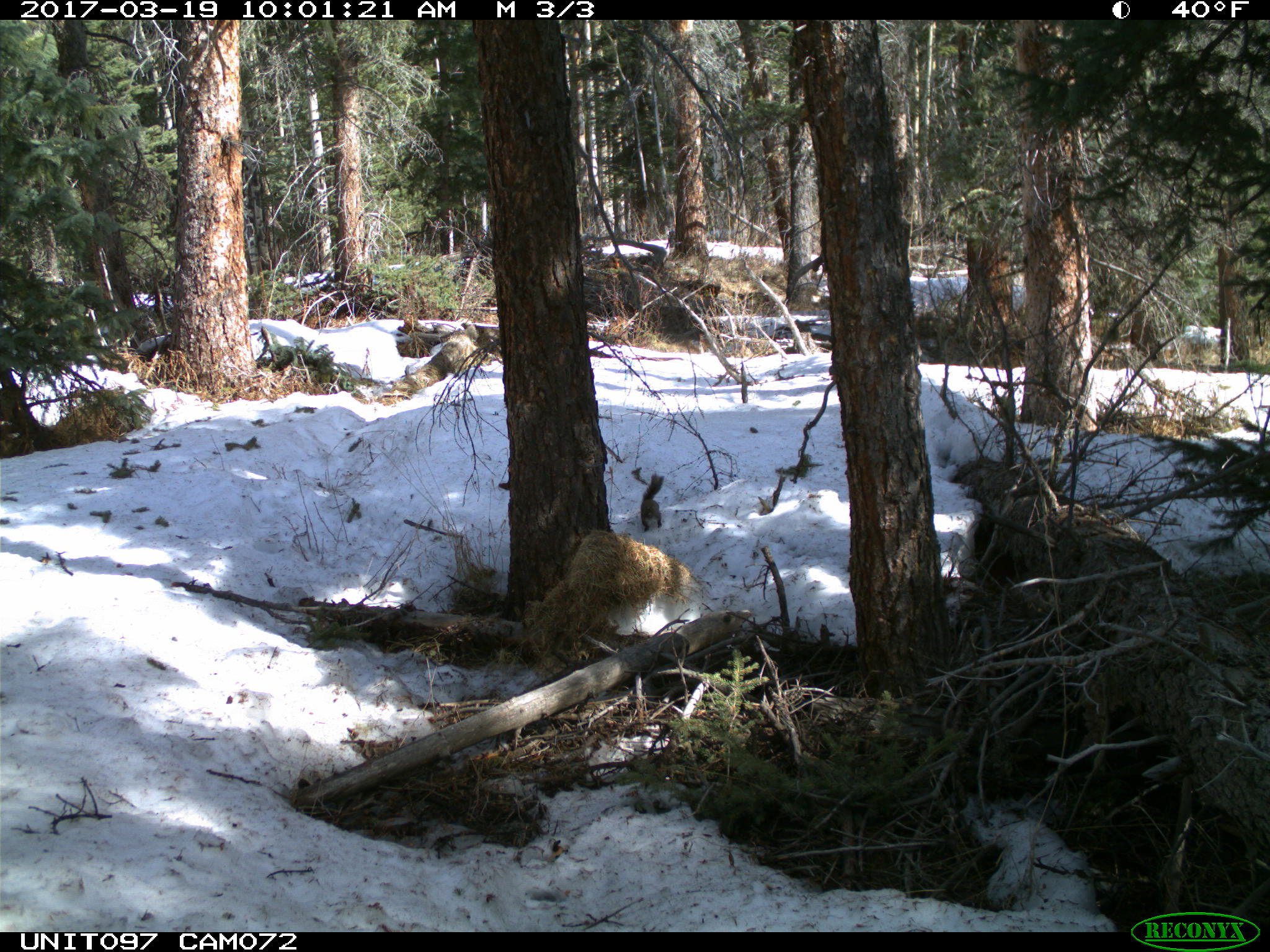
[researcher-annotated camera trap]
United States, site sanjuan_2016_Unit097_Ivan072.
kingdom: Animalia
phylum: Chordata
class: Mammalia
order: Rodentia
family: Sciuridae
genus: Tamiasciurus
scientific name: Tamiasciurus hudsonicus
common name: american red squirrel